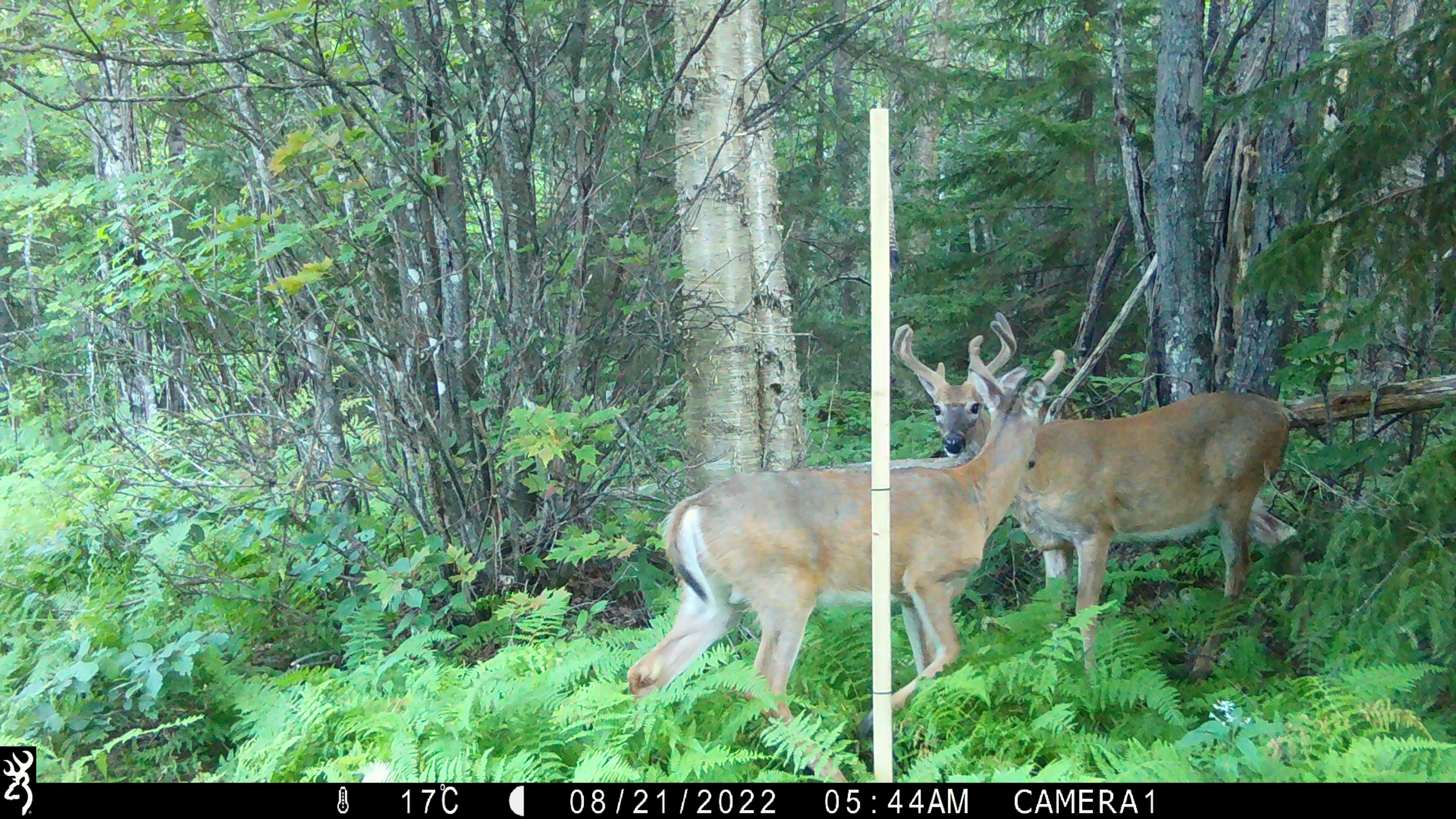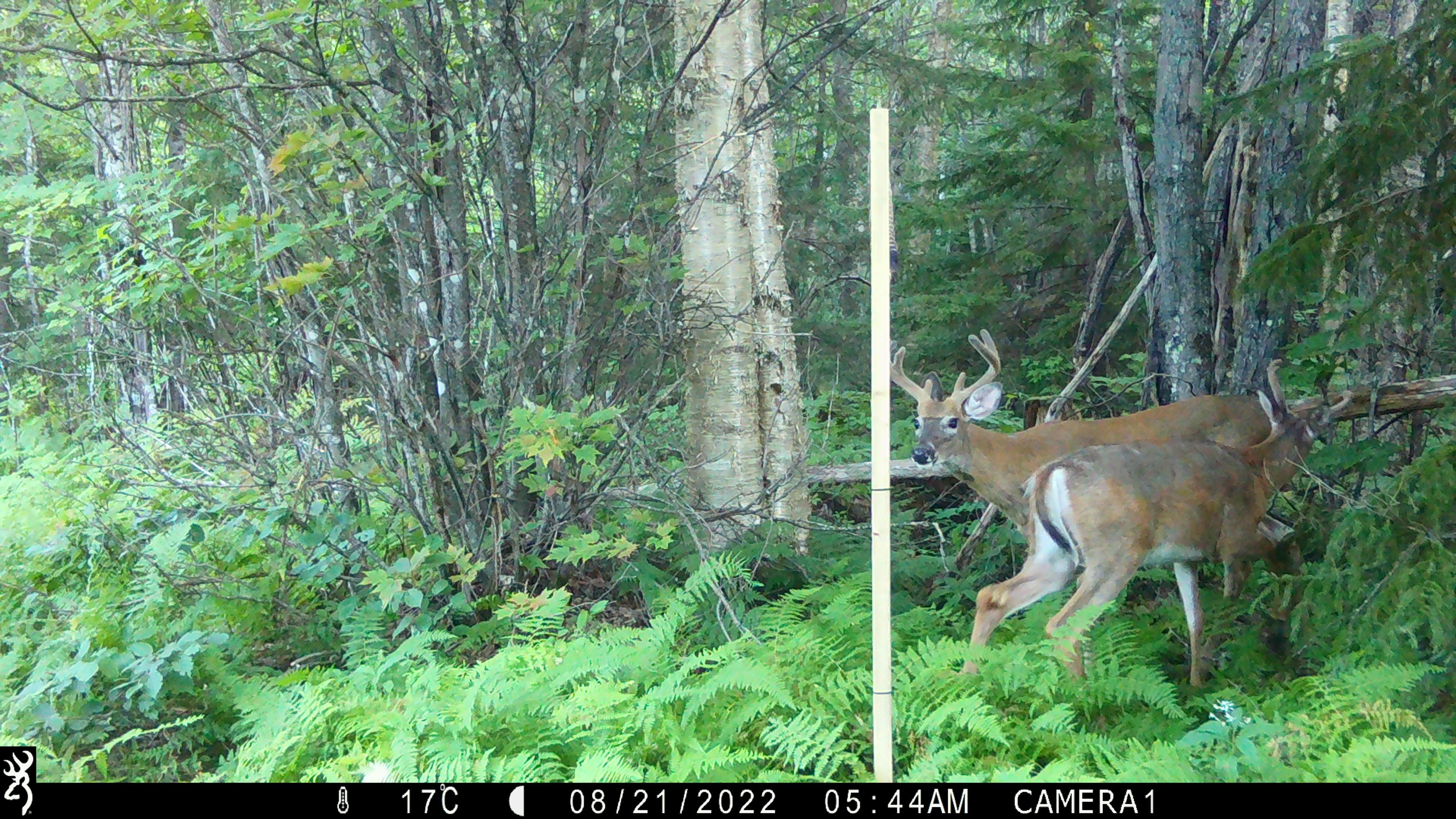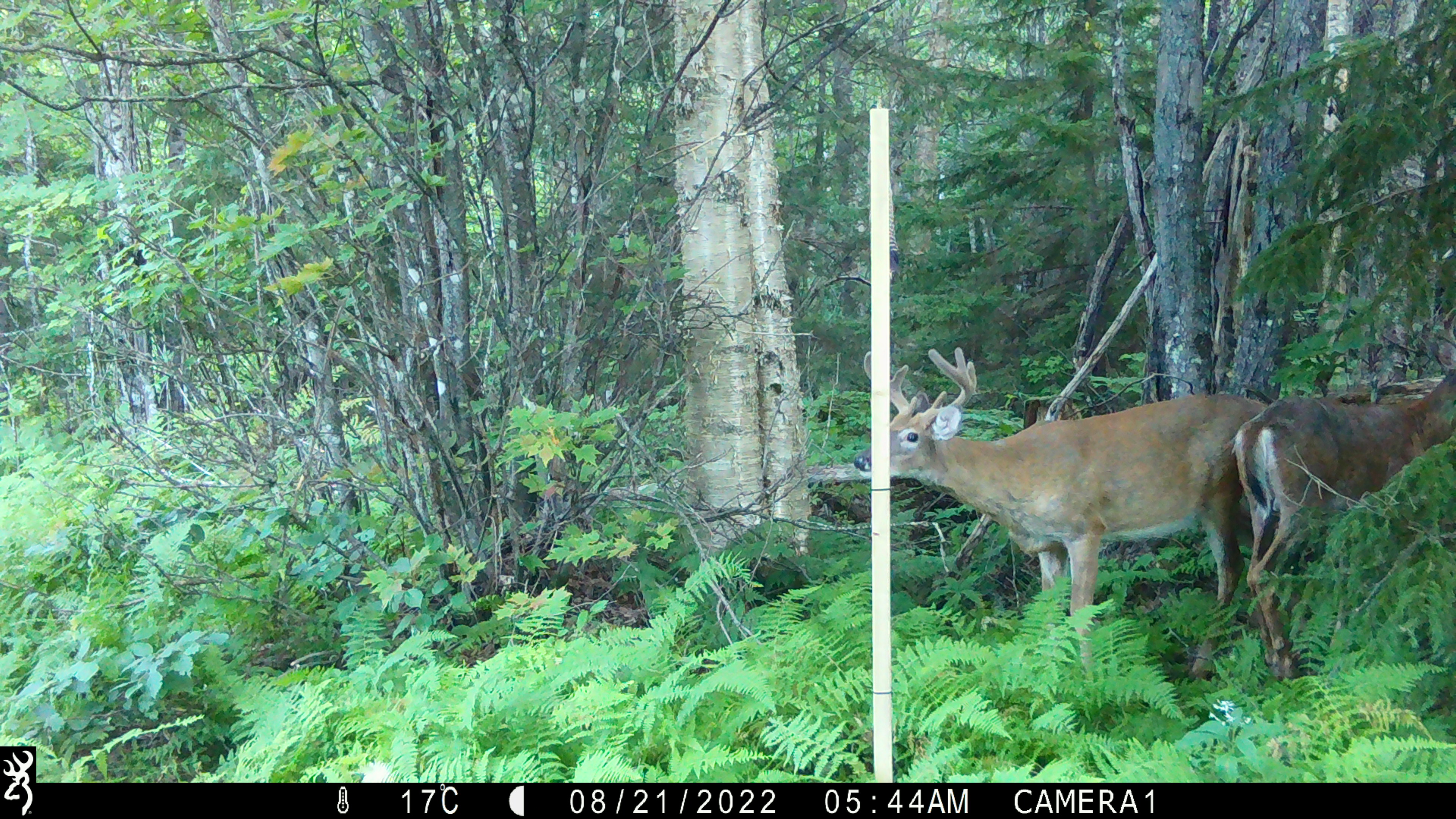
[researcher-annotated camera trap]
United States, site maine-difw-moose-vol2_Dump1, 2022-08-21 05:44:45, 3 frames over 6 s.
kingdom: Animalia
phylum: Chordata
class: Mammalia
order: Artiodactyla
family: Cervidae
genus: Odocoileus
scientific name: Odocoileus virginianus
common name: white-tailed deer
White-tailed deer (Odocoileus virginianus).